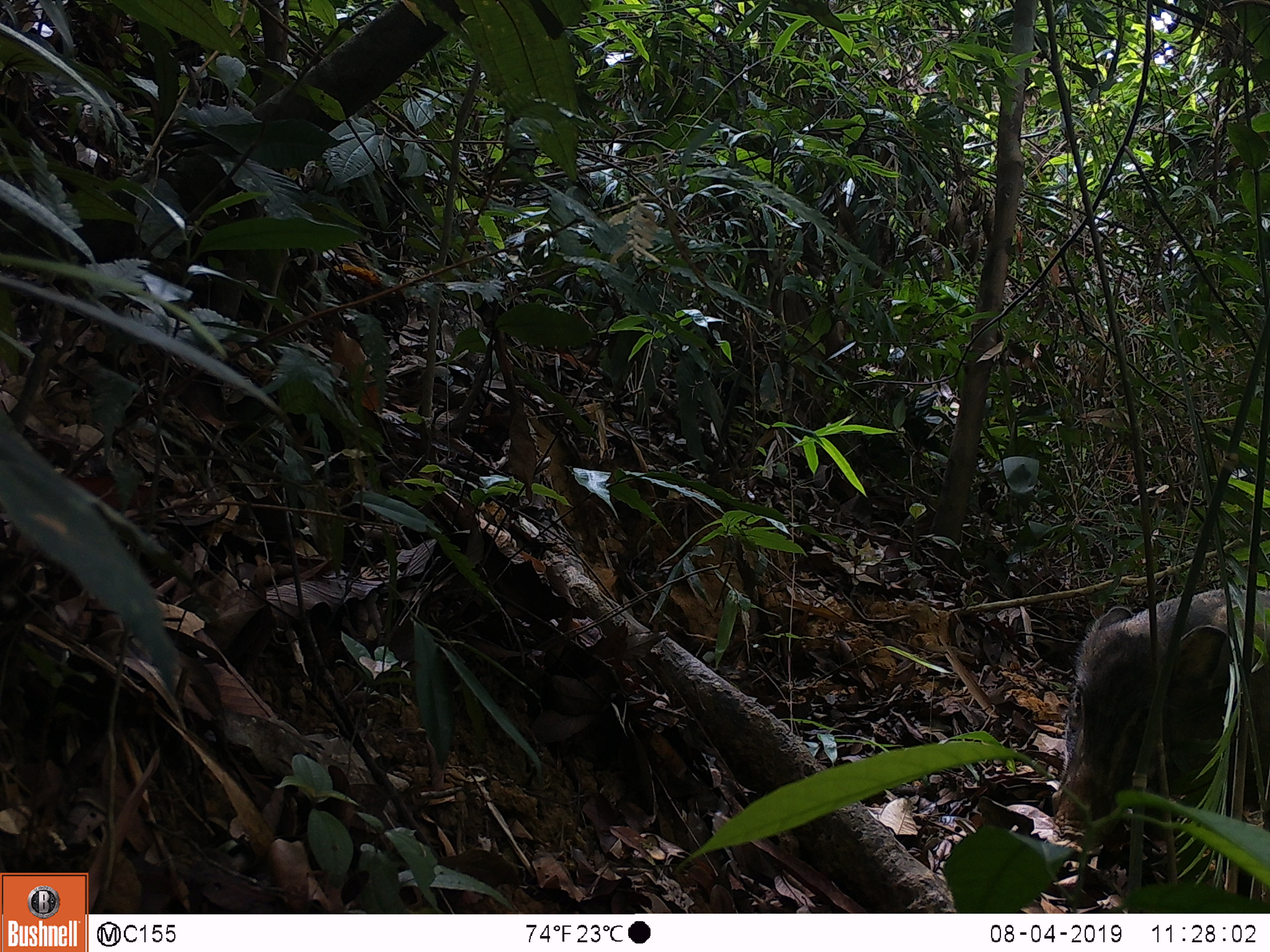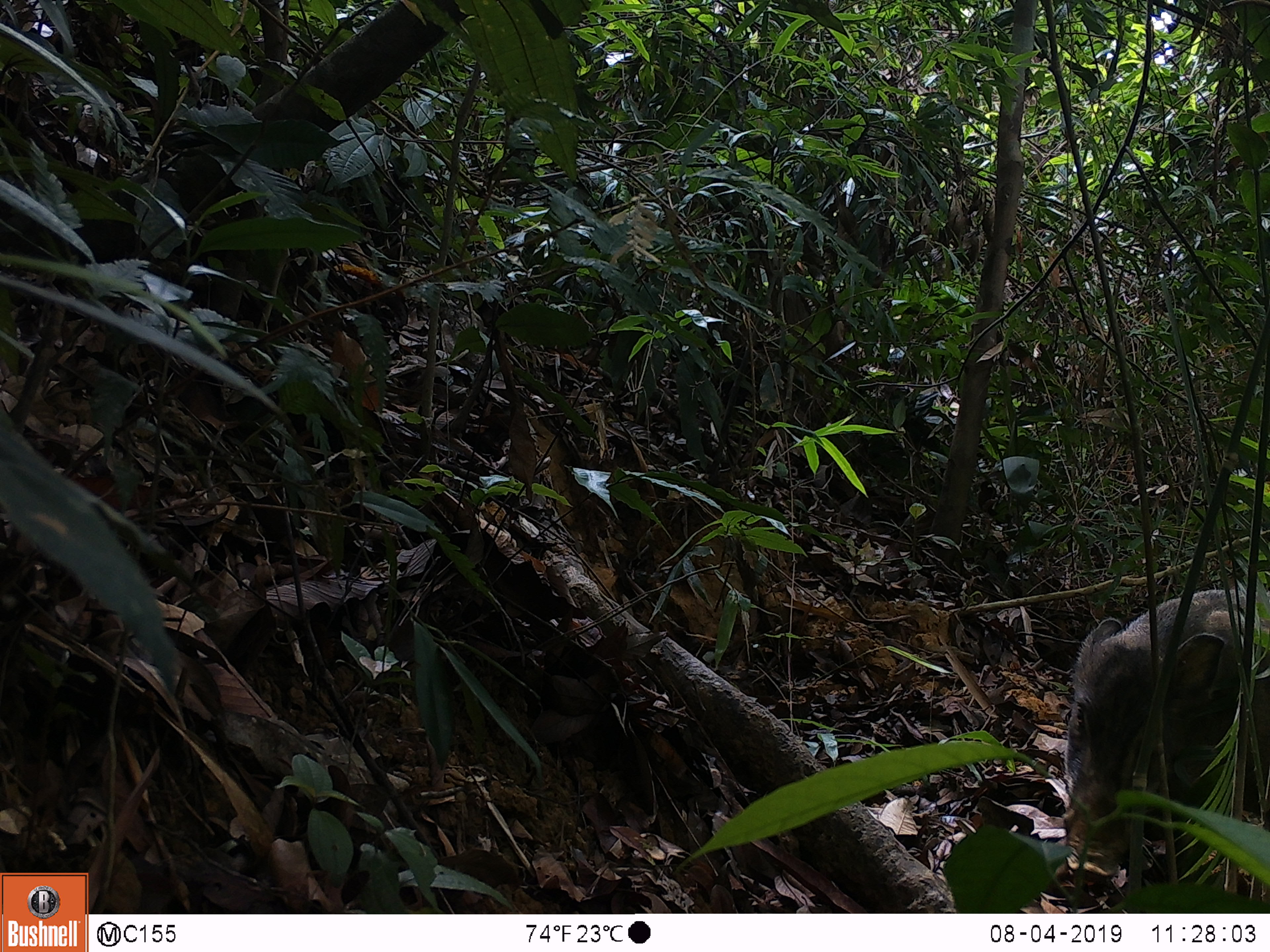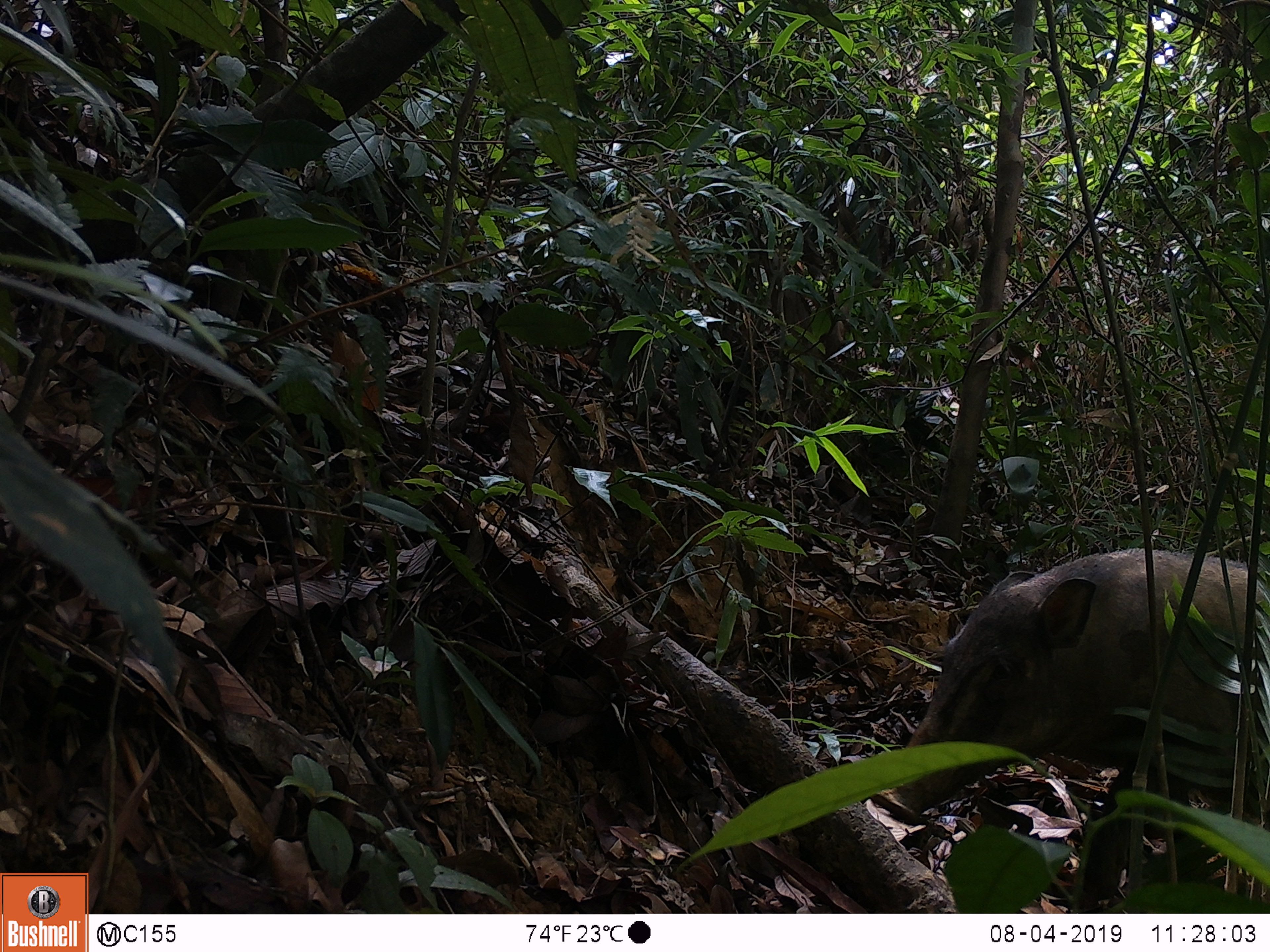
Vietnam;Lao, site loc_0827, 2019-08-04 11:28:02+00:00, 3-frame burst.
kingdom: Animalia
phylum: Chordata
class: Mammalia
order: Artiodactyla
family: Suidae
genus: Sus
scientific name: Sus scrofa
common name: eurasian wild pig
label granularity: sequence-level